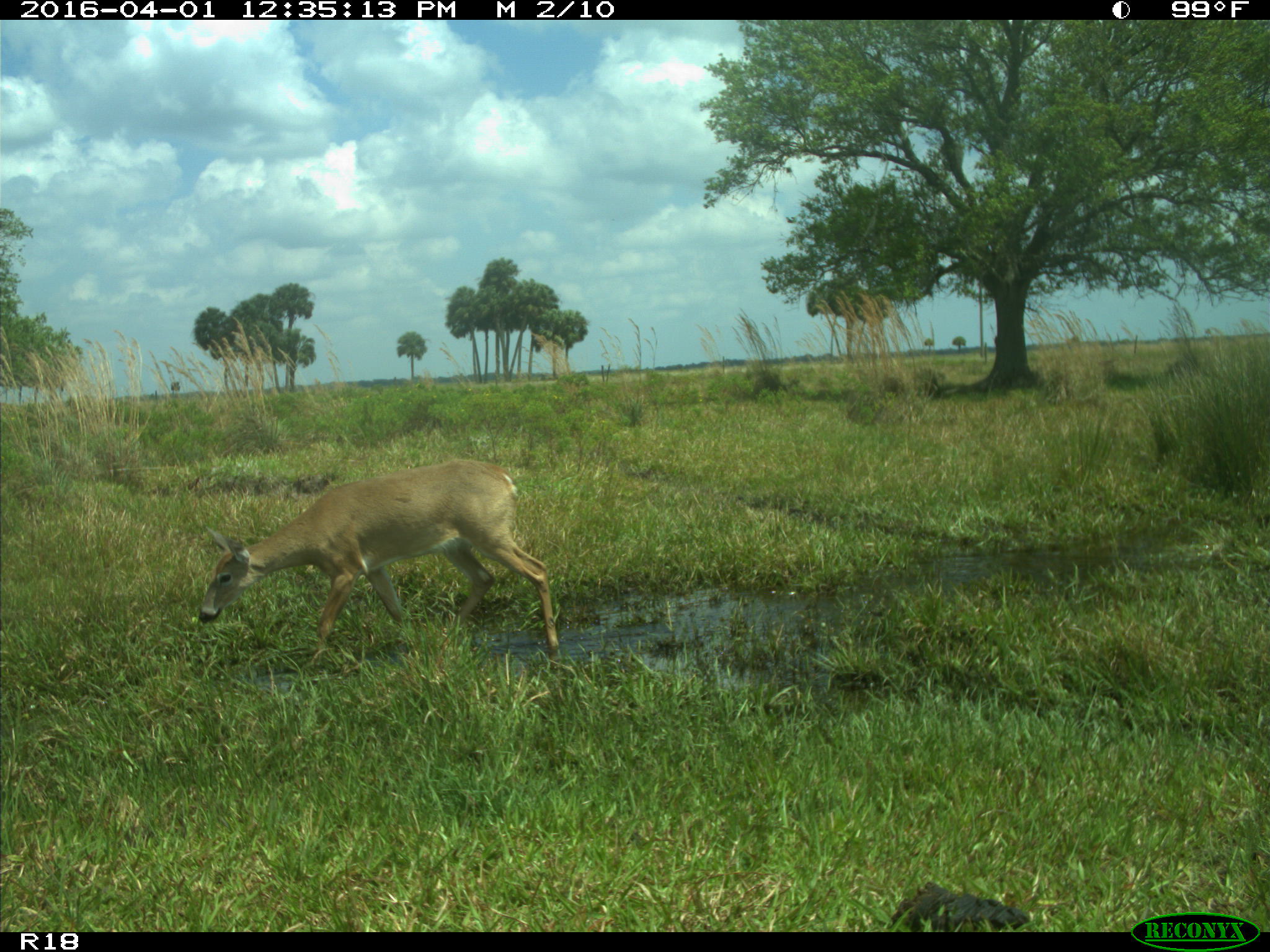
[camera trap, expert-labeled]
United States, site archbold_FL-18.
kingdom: Animalia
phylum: Chordata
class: Mammalia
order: Artiodactyla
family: Cervidae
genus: Odocoileus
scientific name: Odocoileus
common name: deer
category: unidentified deer